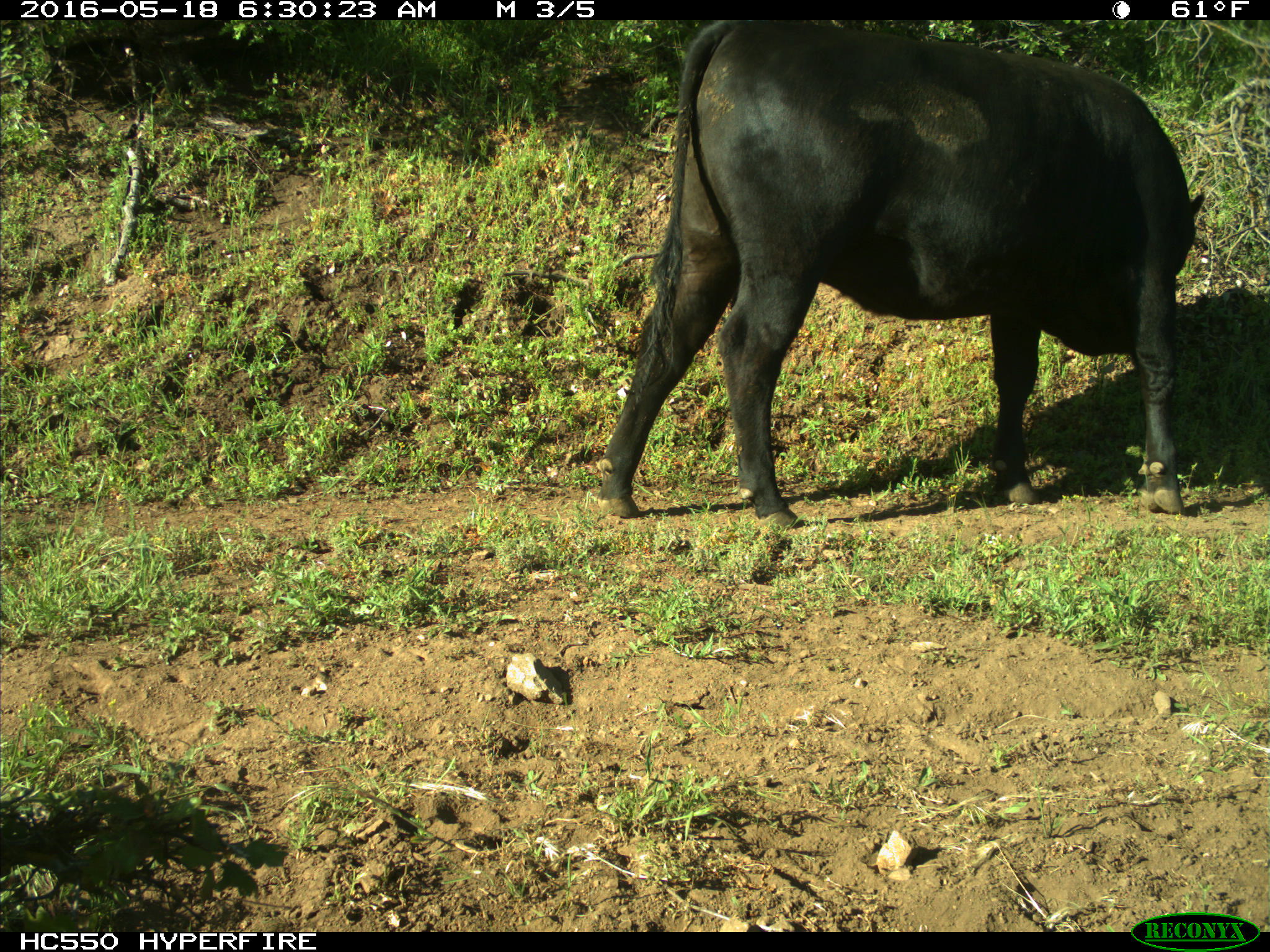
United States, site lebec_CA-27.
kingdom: Animalia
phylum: Chordata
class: Mammalia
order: Artiodactyla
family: Bovidae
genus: Bos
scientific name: Bos taurus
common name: domestic cow